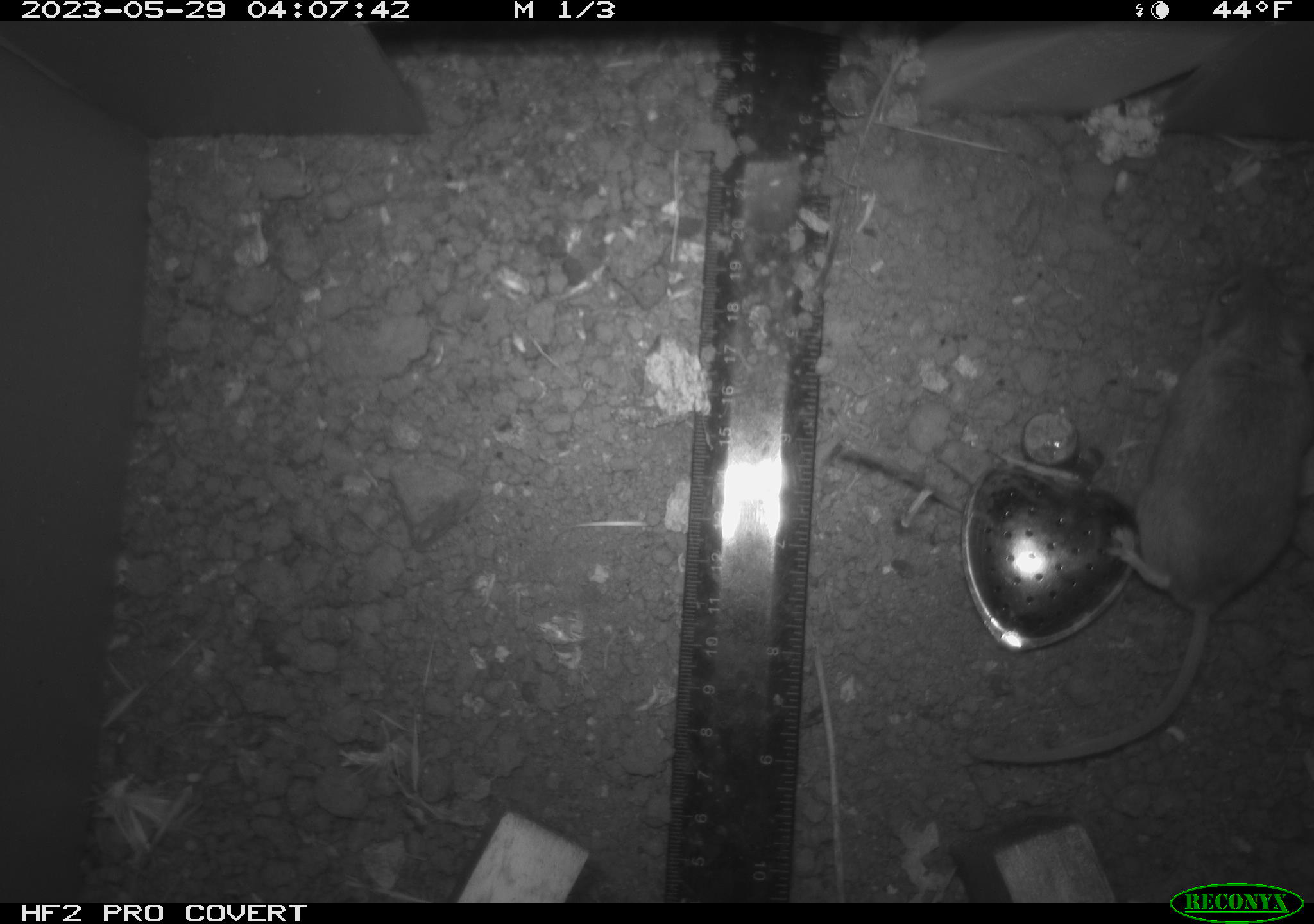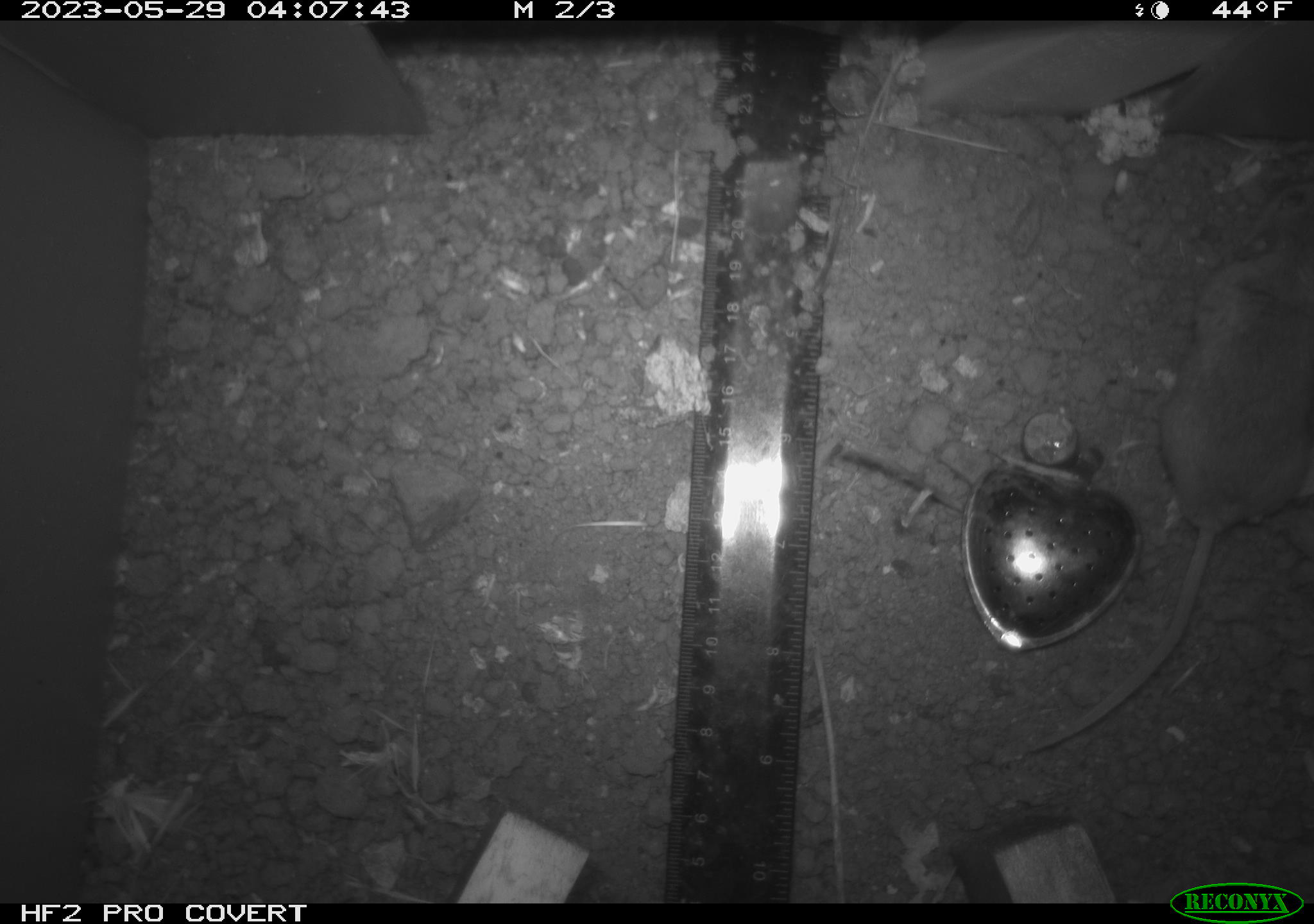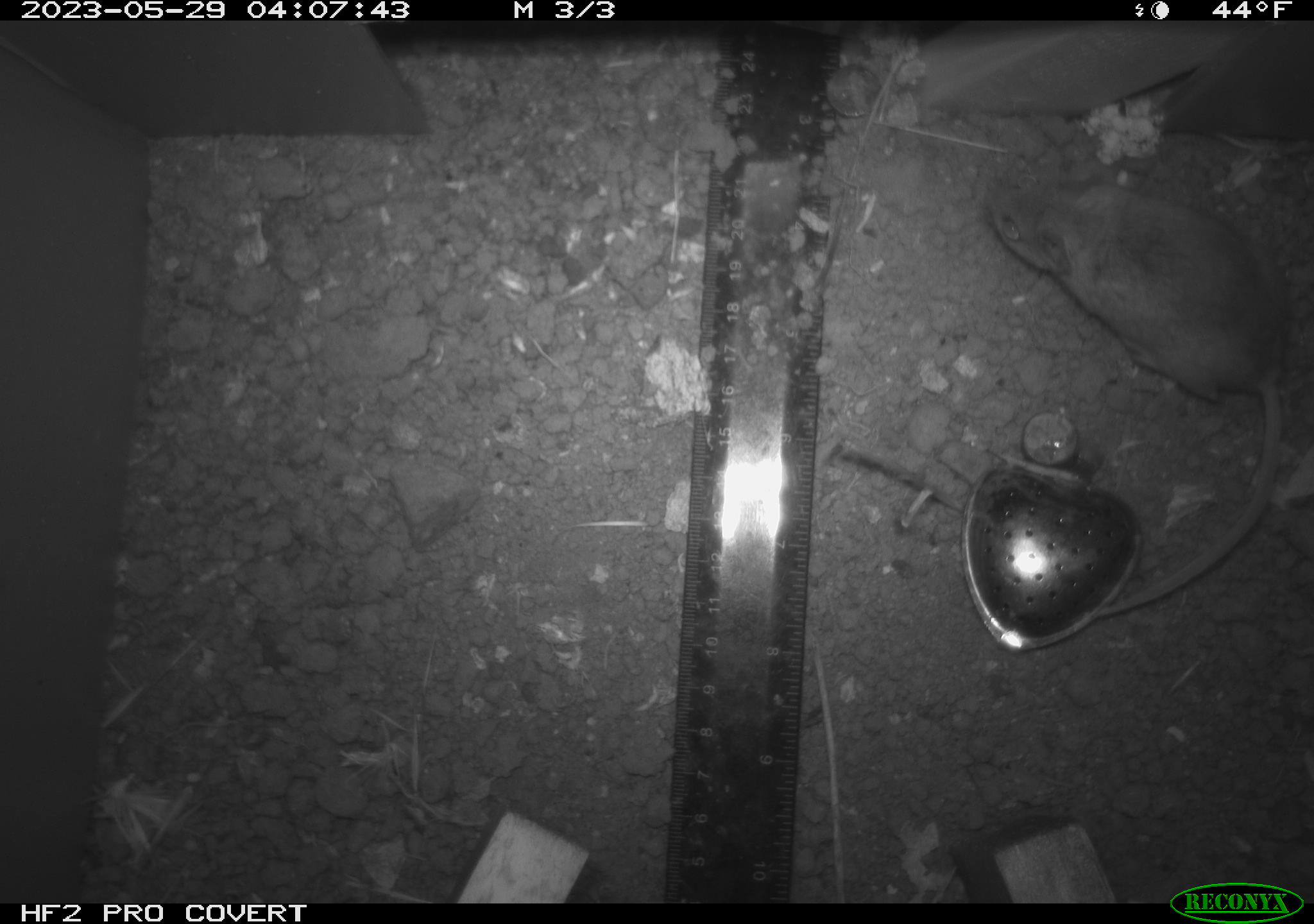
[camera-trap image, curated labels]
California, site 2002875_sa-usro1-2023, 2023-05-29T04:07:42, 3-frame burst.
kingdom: Animalia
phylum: Chordata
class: Mammalia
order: Rodentia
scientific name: Rodentia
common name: mouse species